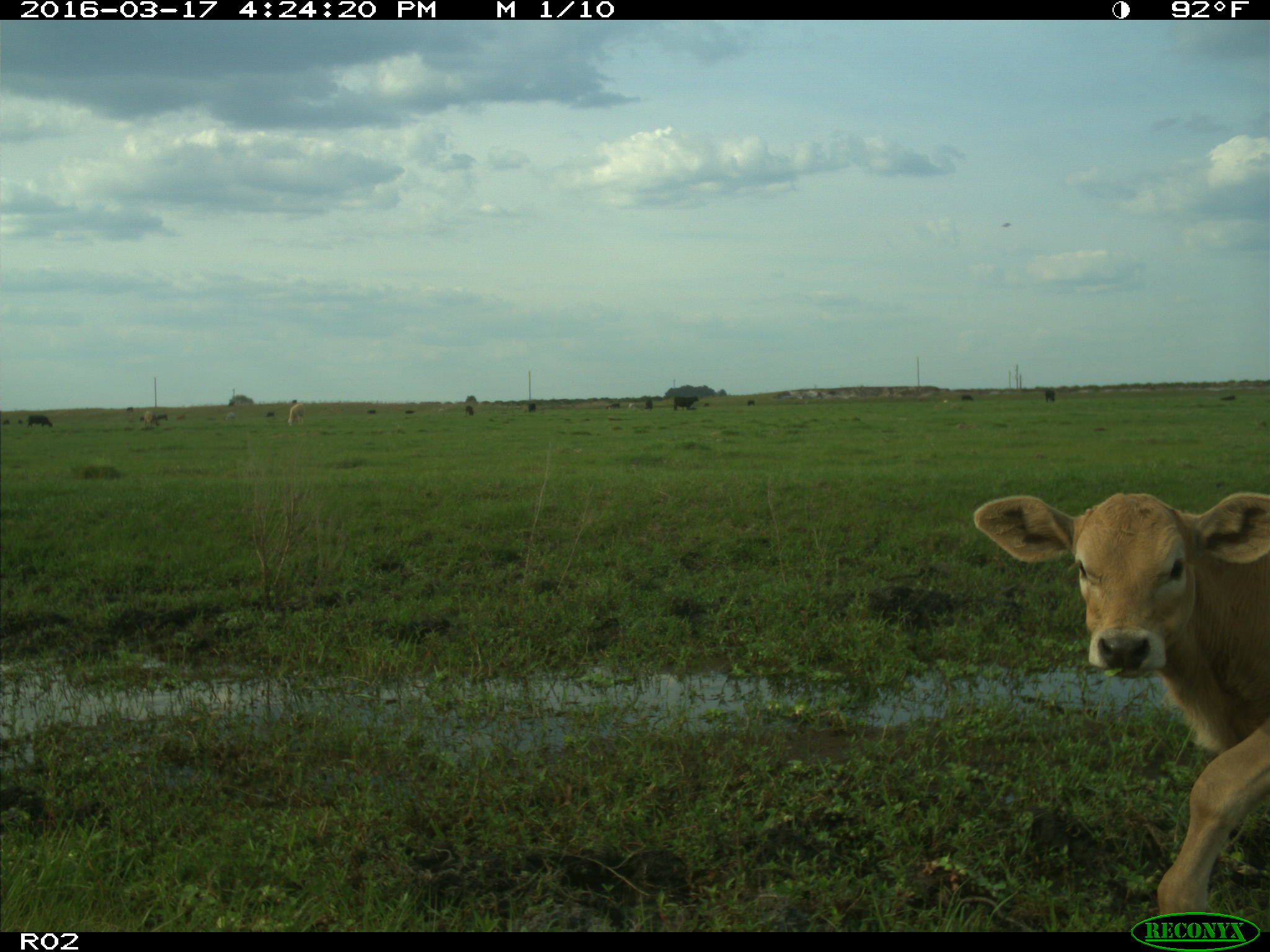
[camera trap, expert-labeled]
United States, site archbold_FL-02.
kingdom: Animalia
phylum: Chordata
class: Mammalia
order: Artiodactyla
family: Bovidae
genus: Bos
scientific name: Bos taurus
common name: domestic cow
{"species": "Bos taurus (domestic cow)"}